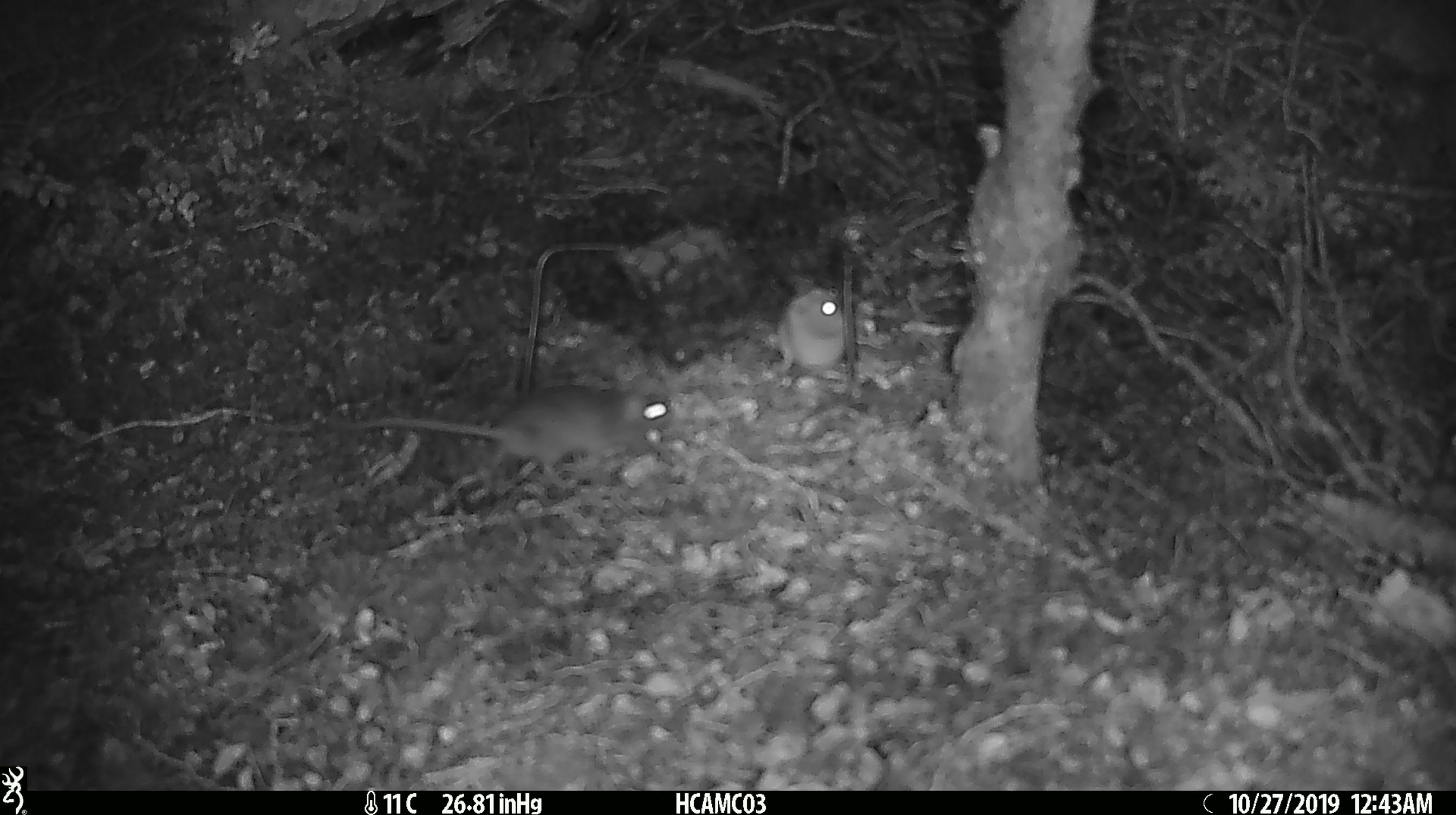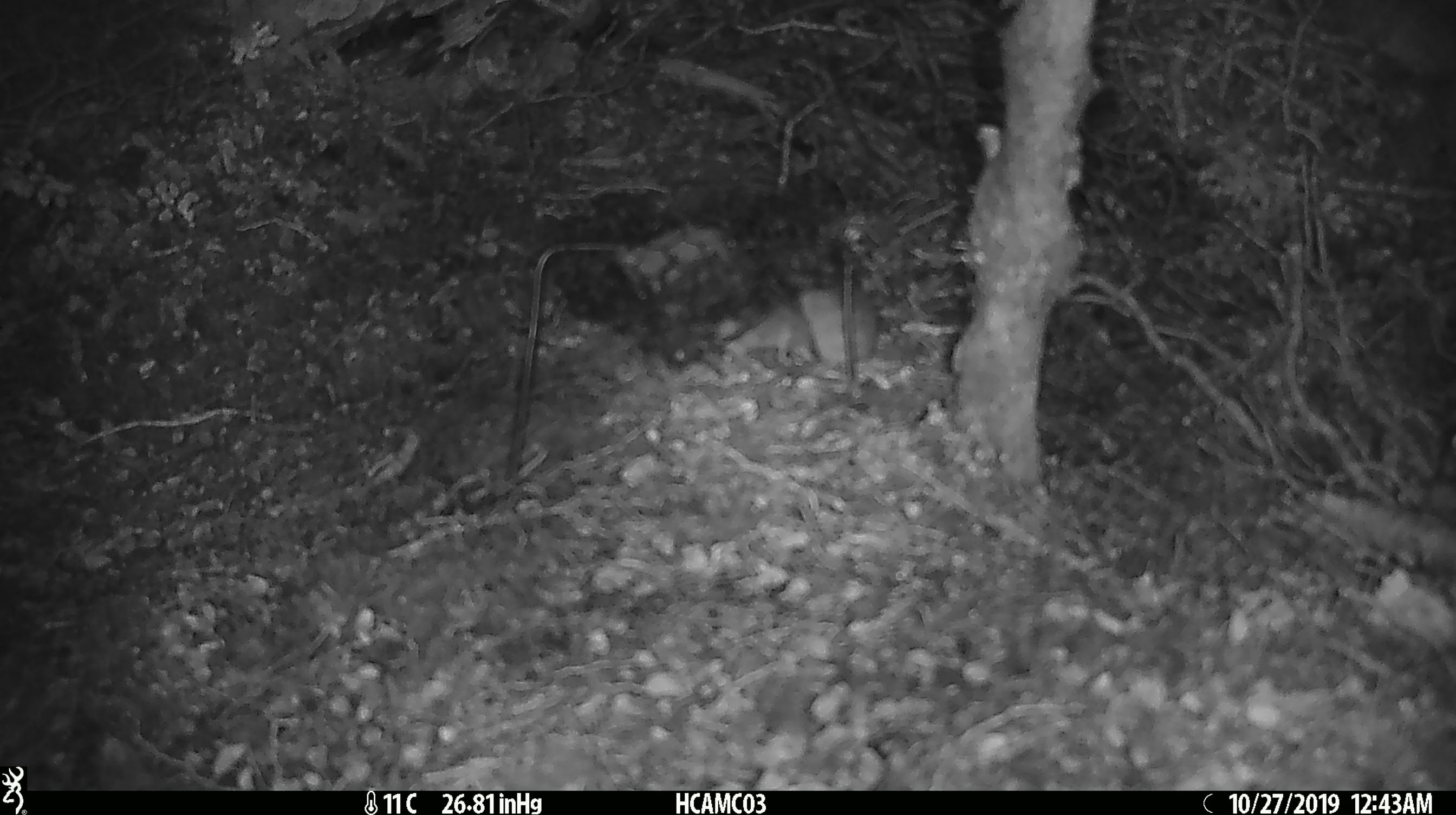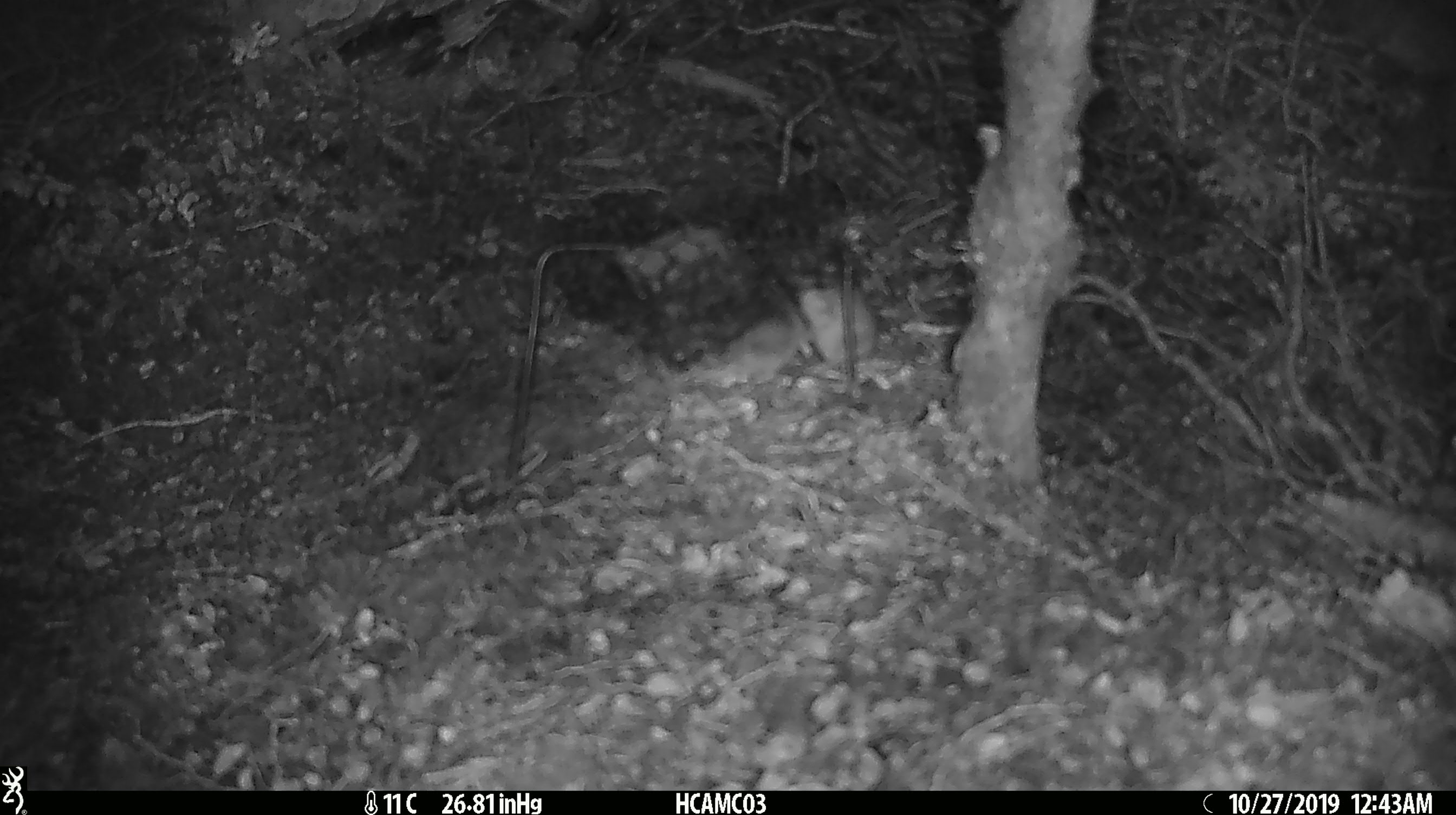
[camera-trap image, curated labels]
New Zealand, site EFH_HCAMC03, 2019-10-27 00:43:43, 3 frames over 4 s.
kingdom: Animalia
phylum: Chordata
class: Mammalia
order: Rodentia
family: Muridae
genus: Mus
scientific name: Mus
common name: mouse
Mouse (Mus).